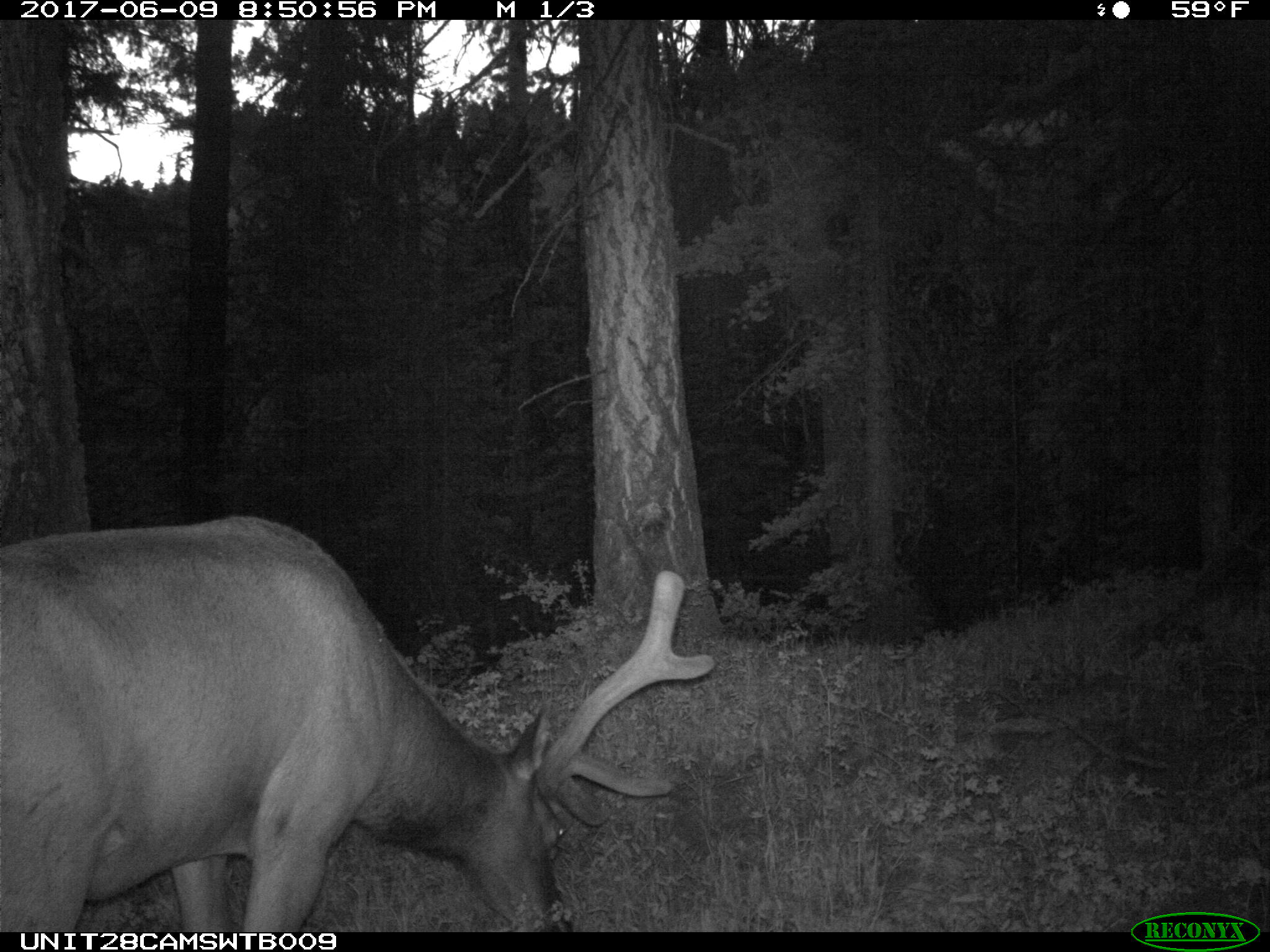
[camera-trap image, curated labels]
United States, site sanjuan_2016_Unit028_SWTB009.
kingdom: Animalia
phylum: Chordata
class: Mammalia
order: Artiodactyla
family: Cervidae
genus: Cervus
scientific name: Cervus elaphus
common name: red deer